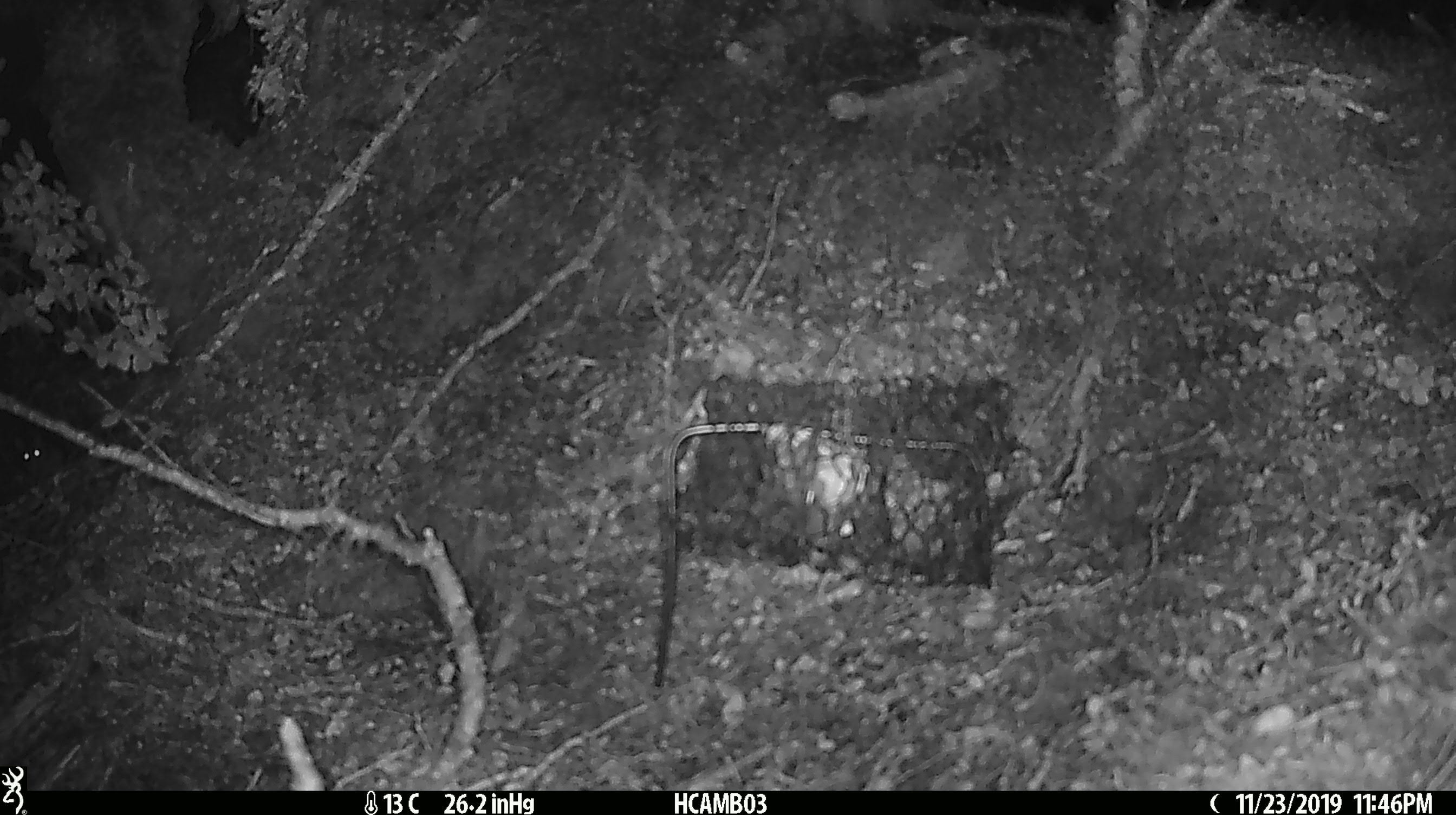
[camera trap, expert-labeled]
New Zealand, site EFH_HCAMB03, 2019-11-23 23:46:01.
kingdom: Animalia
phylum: Chordata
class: Mammalia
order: Rodentia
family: Muridae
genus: Mus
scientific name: Mus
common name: mouse